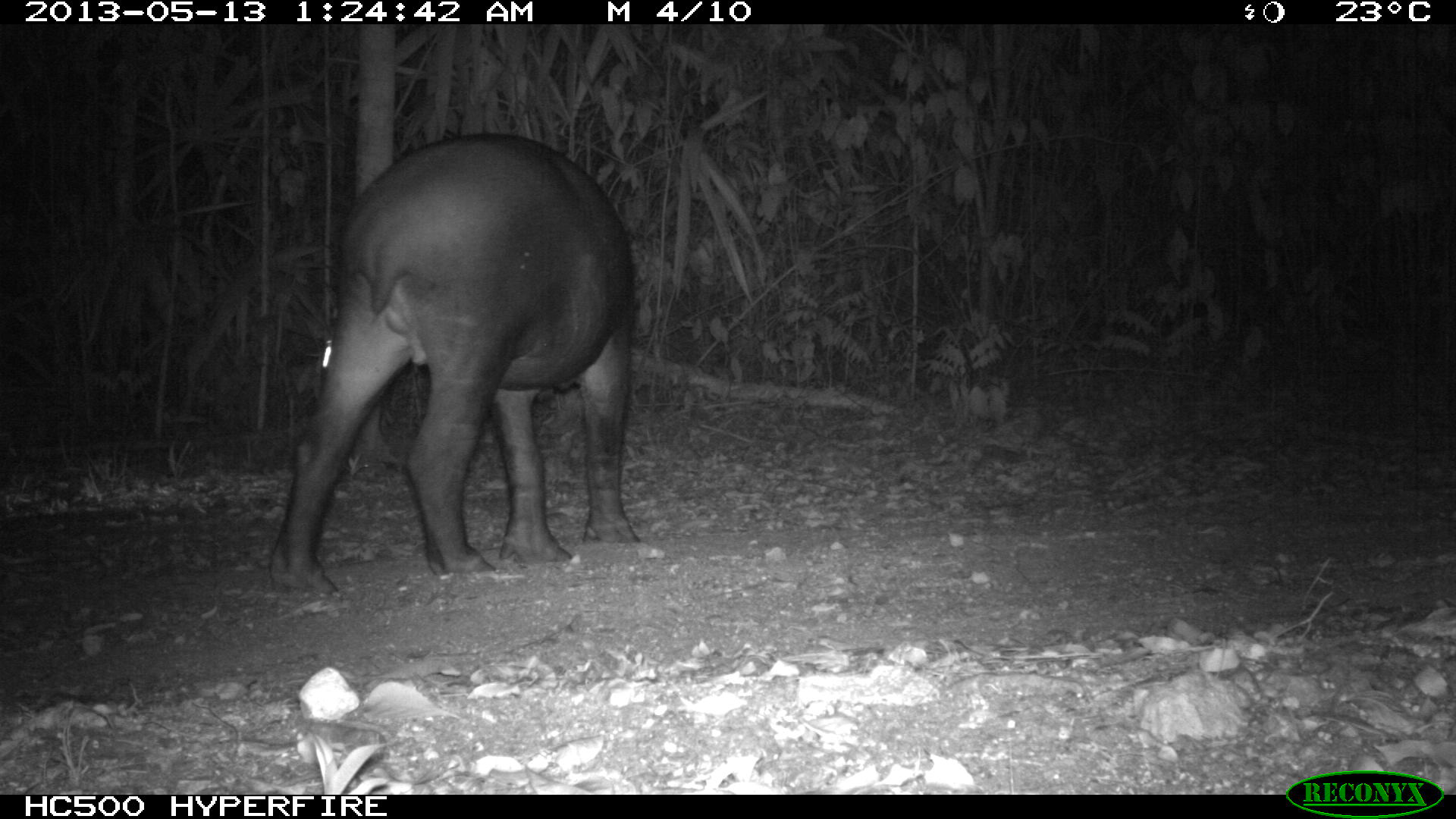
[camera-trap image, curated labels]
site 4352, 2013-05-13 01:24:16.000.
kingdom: Animalia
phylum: Chordata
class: Mammalia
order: Perissodactyla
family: Tapiridae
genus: Tapirus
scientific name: Tapirus bairdii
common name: baird's tapir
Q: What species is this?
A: Tapirus bairdii (baird's tapir).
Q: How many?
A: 2.